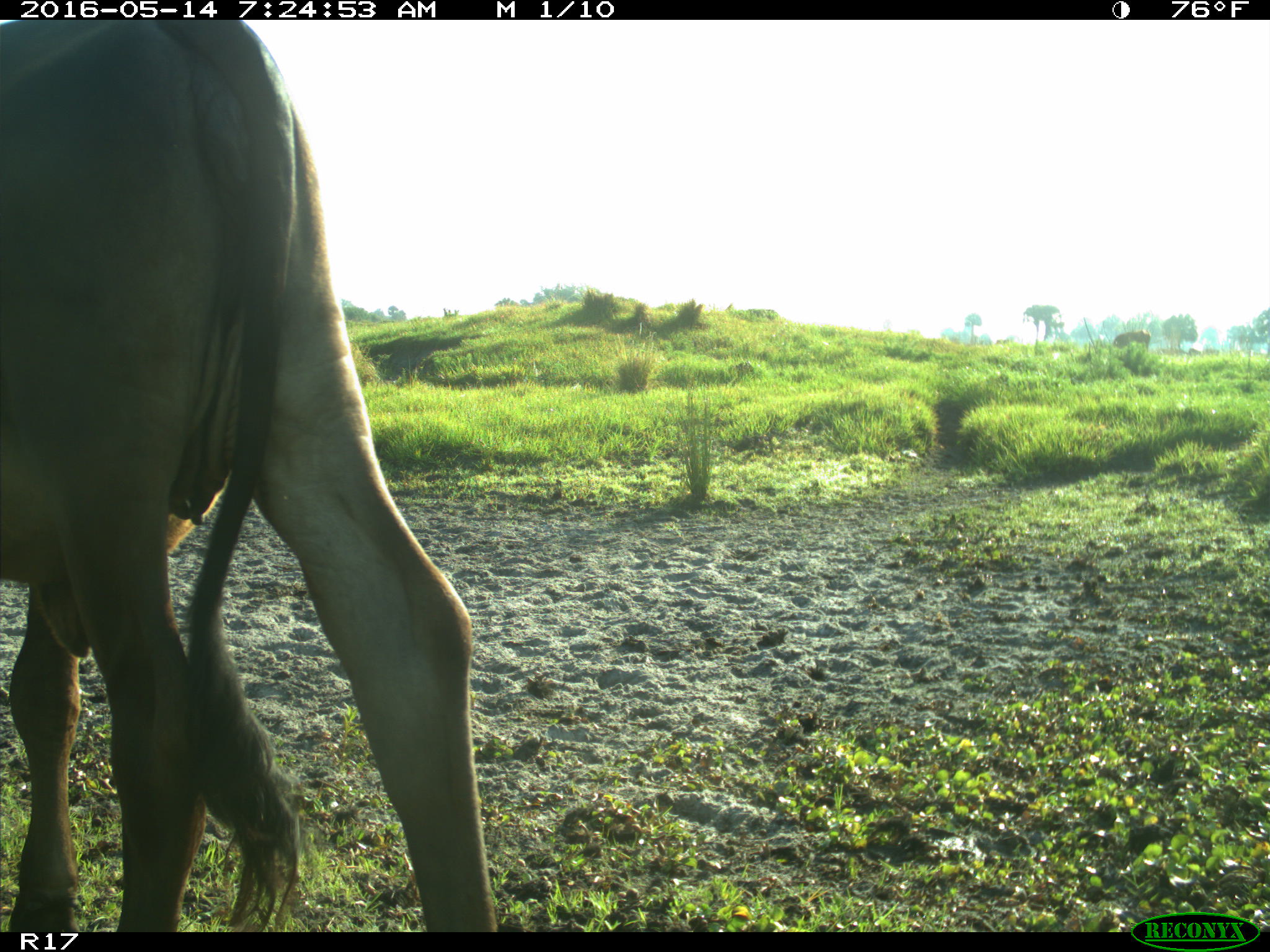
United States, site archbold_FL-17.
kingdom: Animalia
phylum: Chordata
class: Mammalia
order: Artiodactyla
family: Bovidae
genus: Bos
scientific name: Bos taurus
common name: domestic cow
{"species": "Bos taurus (domestic cow)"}